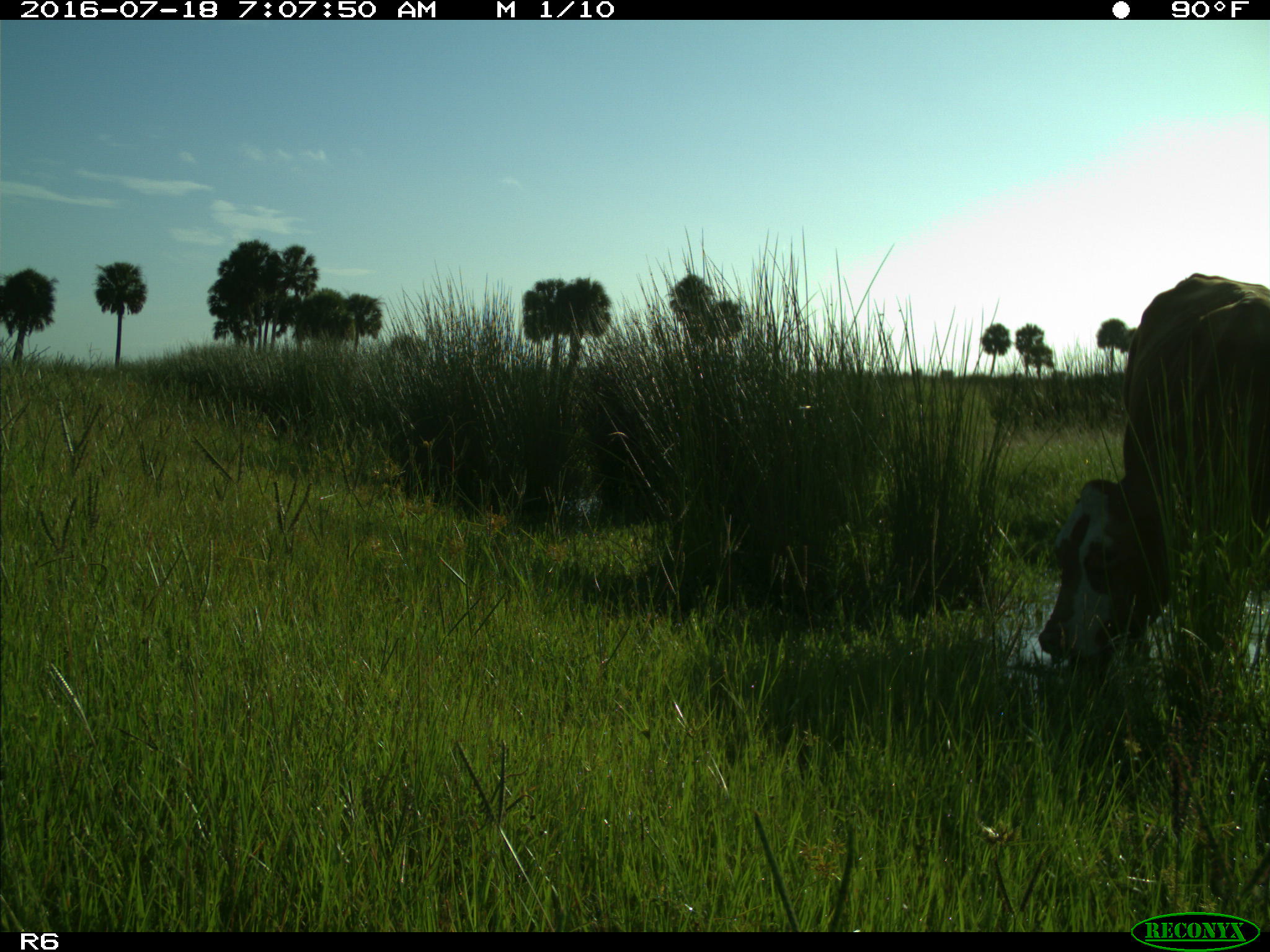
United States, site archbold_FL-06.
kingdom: Animalia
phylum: Chordata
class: Mammalia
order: Artiodactyla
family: Bovidae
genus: Bos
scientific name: Bos taurus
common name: domestic cow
Bos taurus (domestic cow).